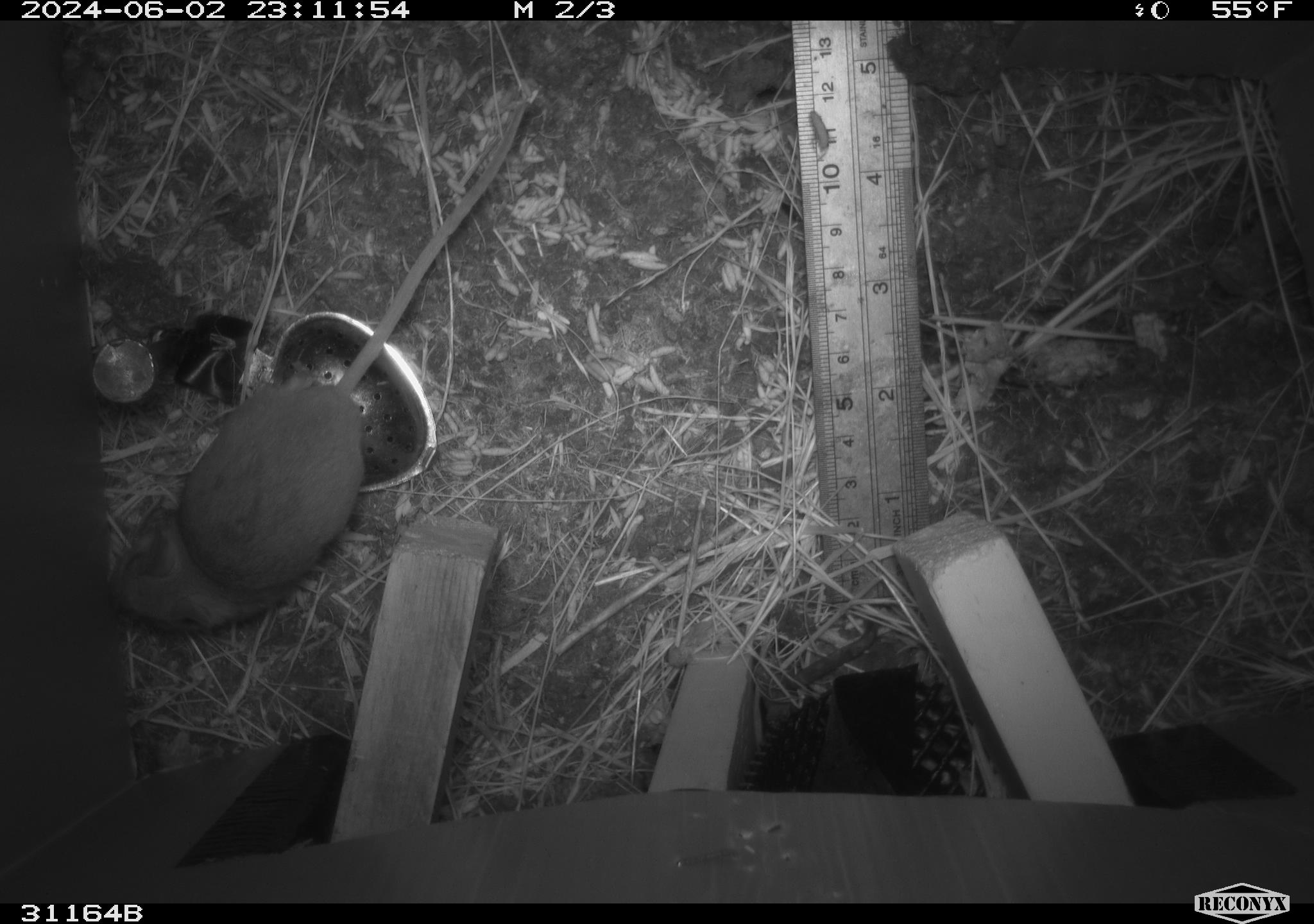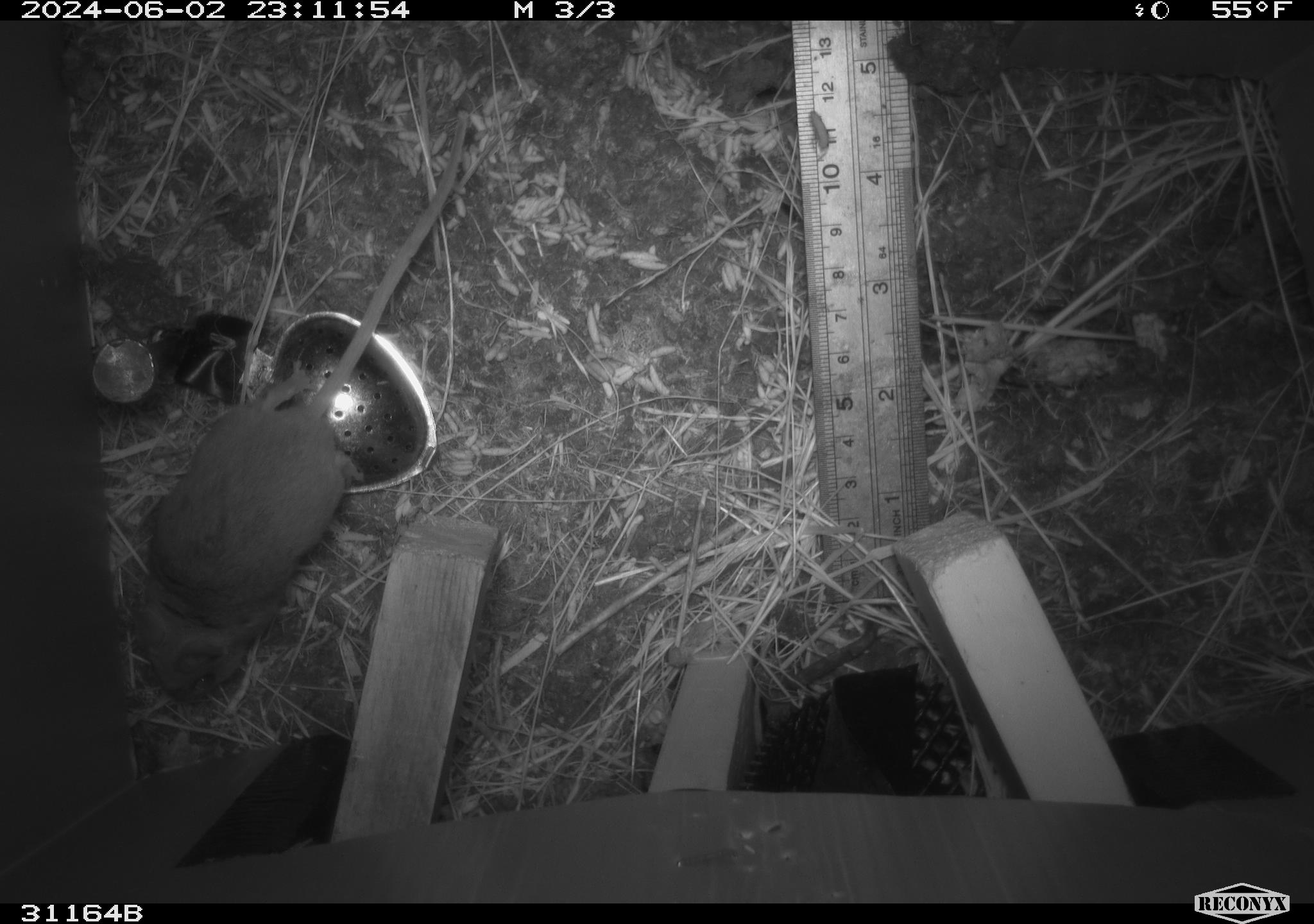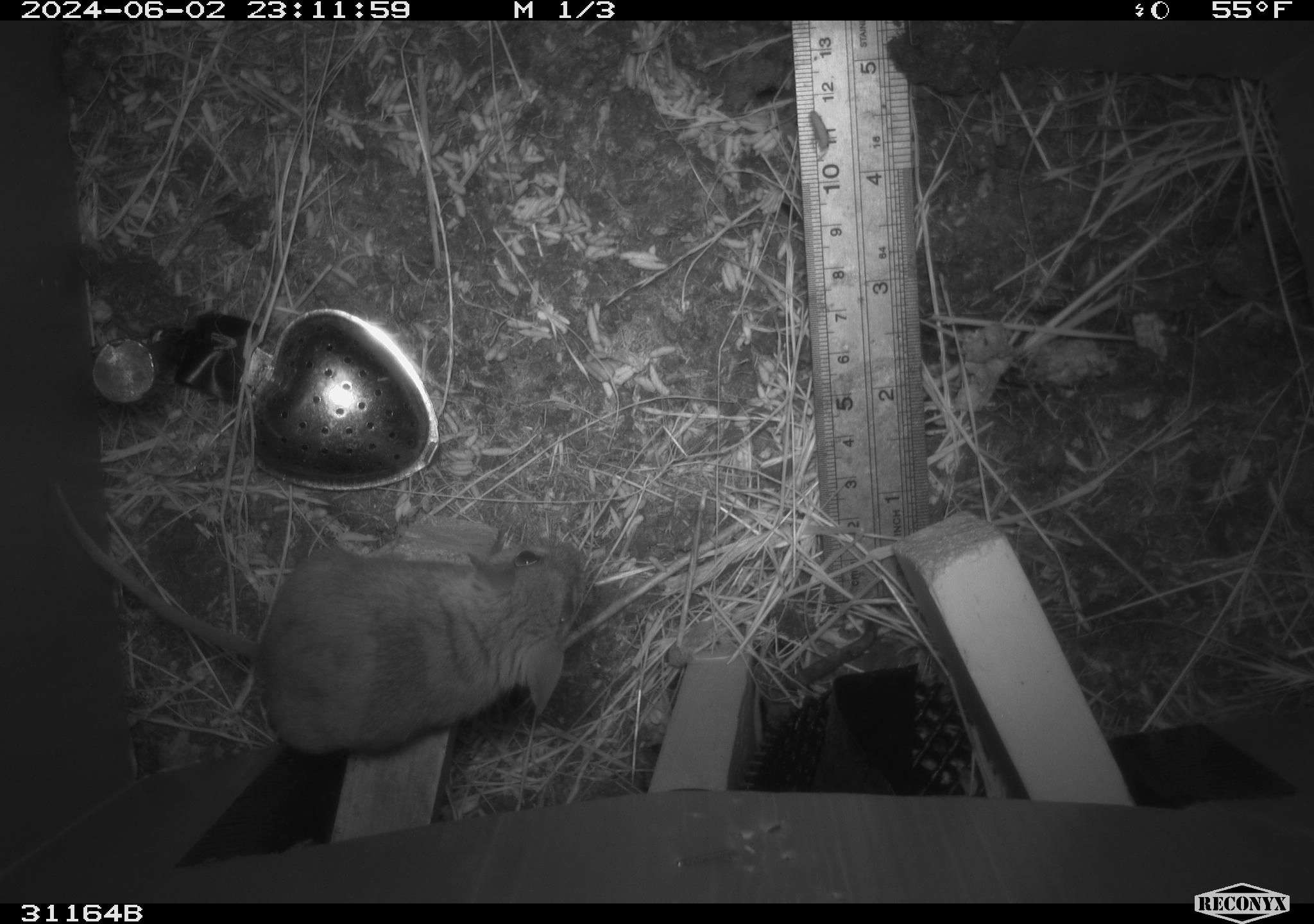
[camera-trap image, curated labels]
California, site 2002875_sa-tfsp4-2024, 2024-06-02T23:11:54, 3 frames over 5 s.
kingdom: Animalia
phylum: Chordata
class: Mammalia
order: Rodentia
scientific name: Rodentia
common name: rodent